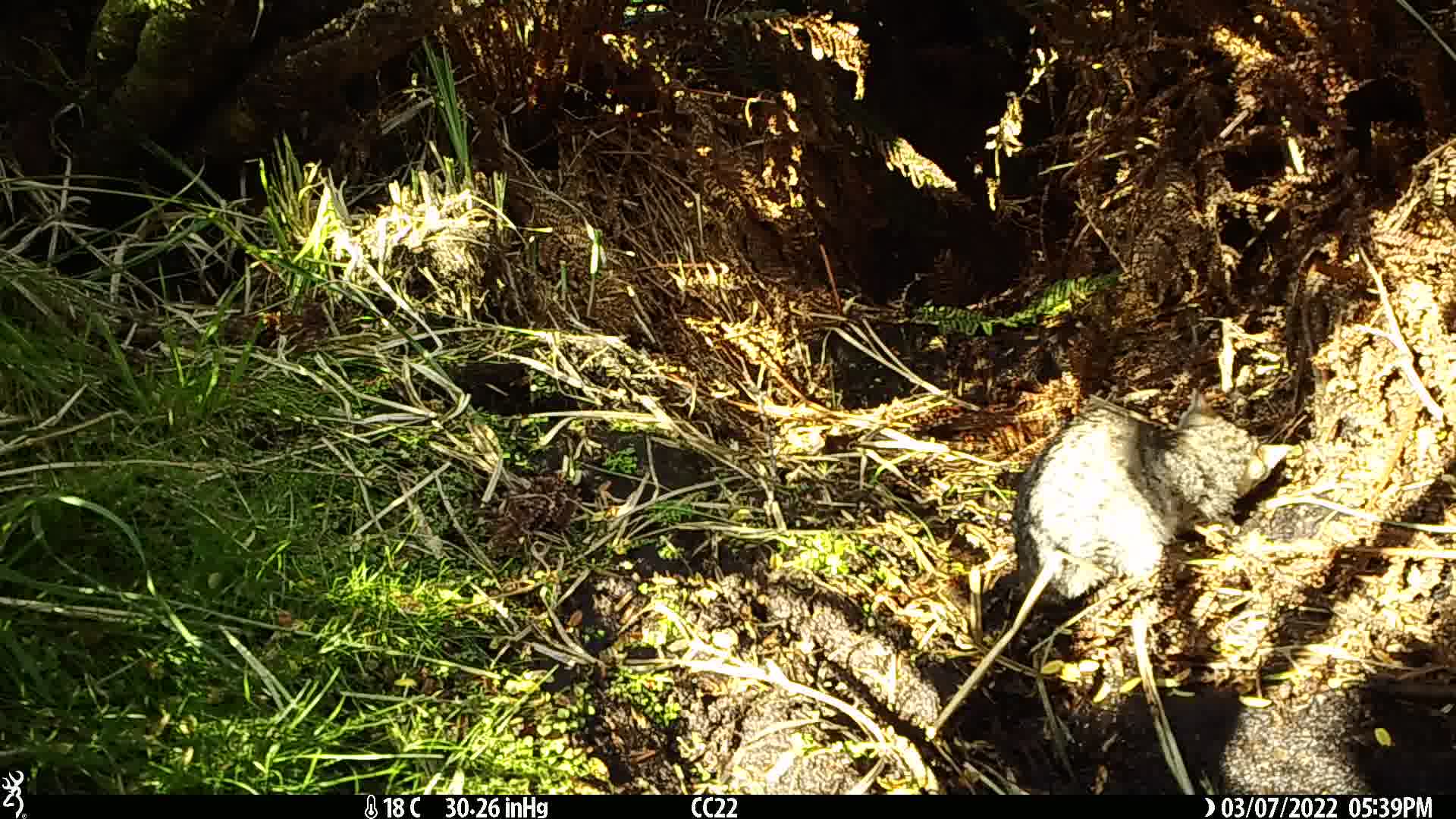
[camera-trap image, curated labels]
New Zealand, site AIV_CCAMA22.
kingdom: Animalia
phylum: Chordata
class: Mammalia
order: Carnivora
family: Felidae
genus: Felis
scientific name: Felis catus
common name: domestic cat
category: cat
Cat (domestic cat) (Felis catus).